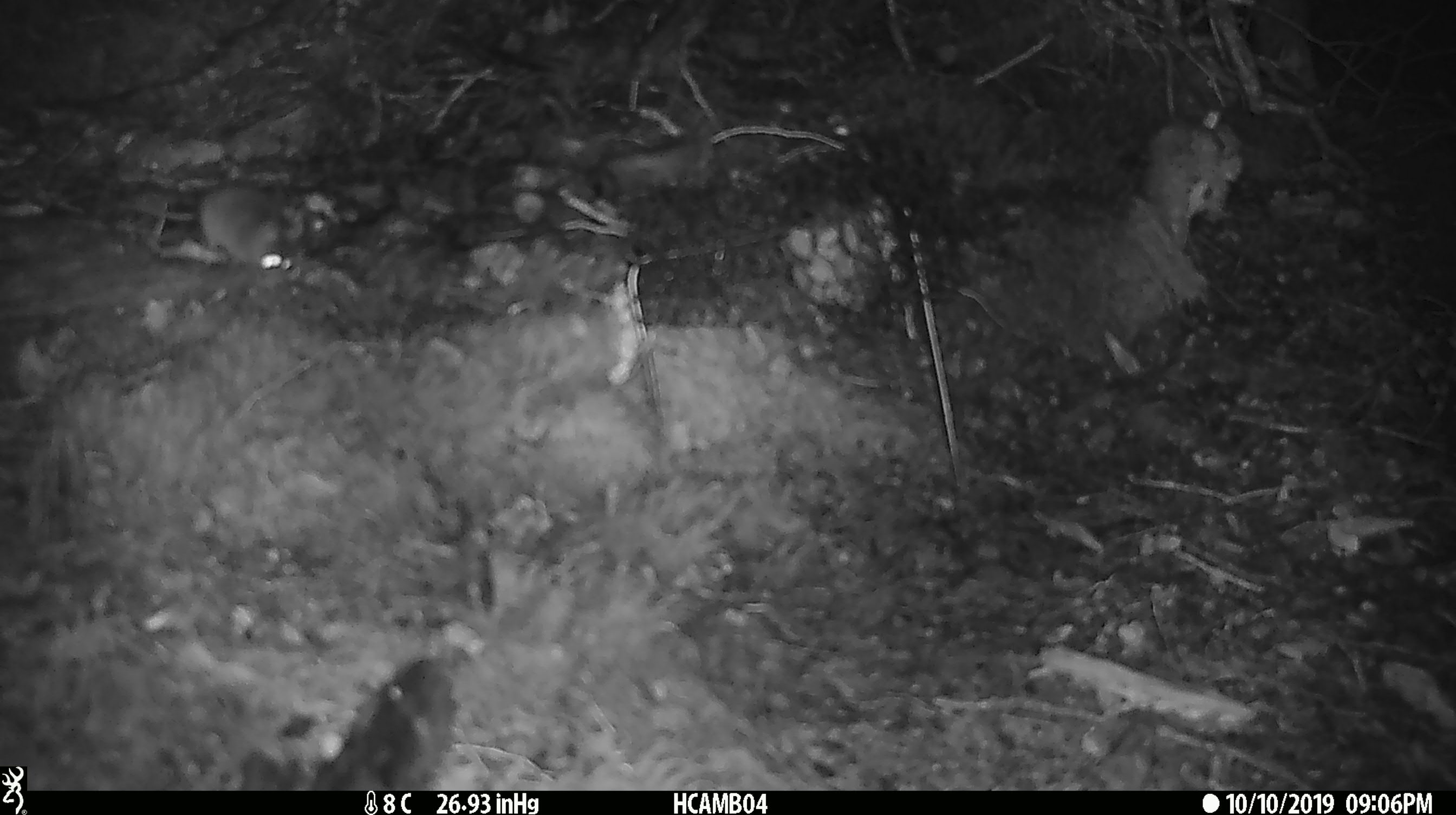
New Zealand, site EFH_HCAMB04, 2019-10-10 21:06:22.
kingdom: Animalia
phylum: Chordata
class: Mammalia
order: Rodentia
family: Muridae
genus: Mus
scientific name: Mus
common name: mouse